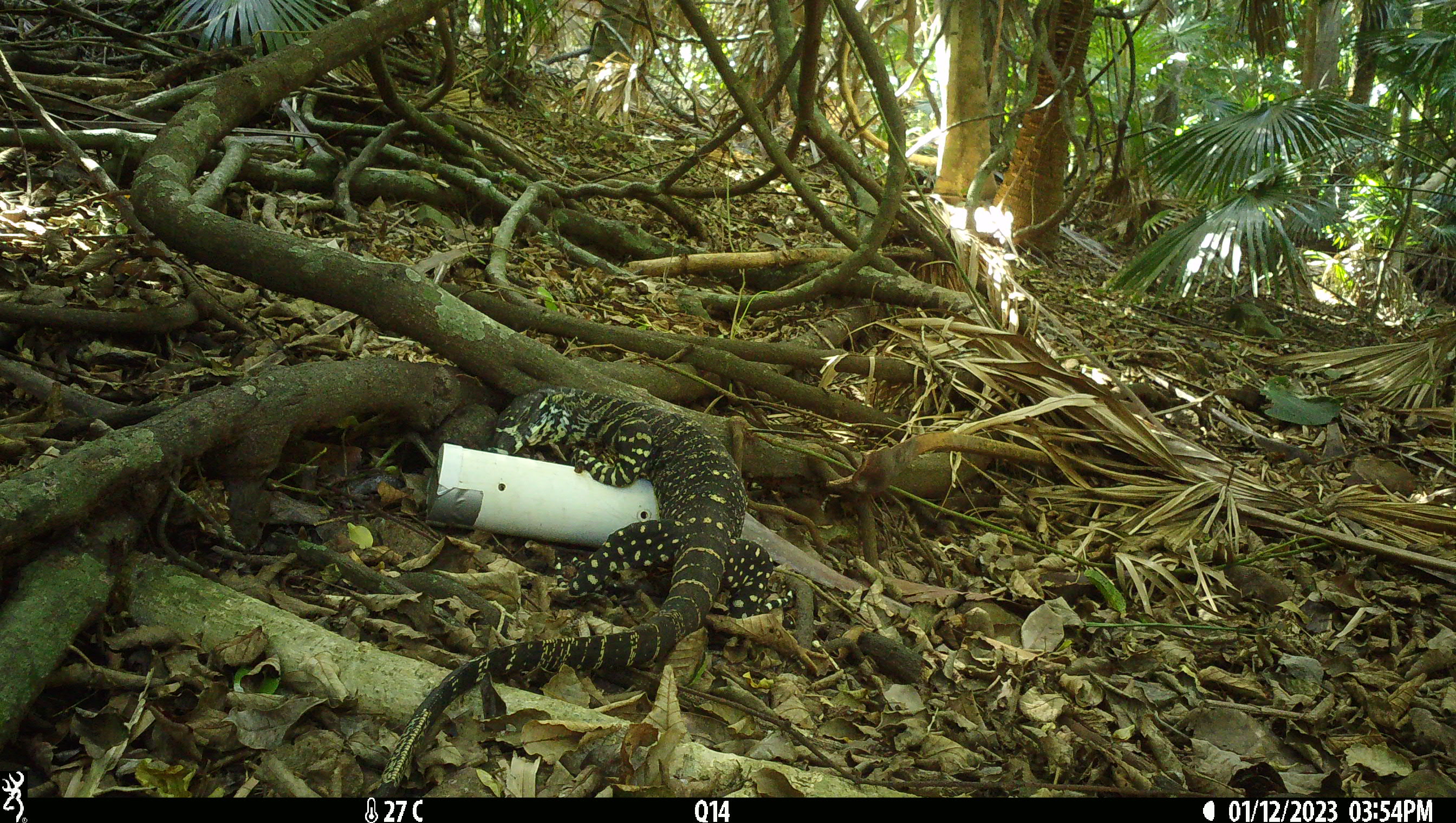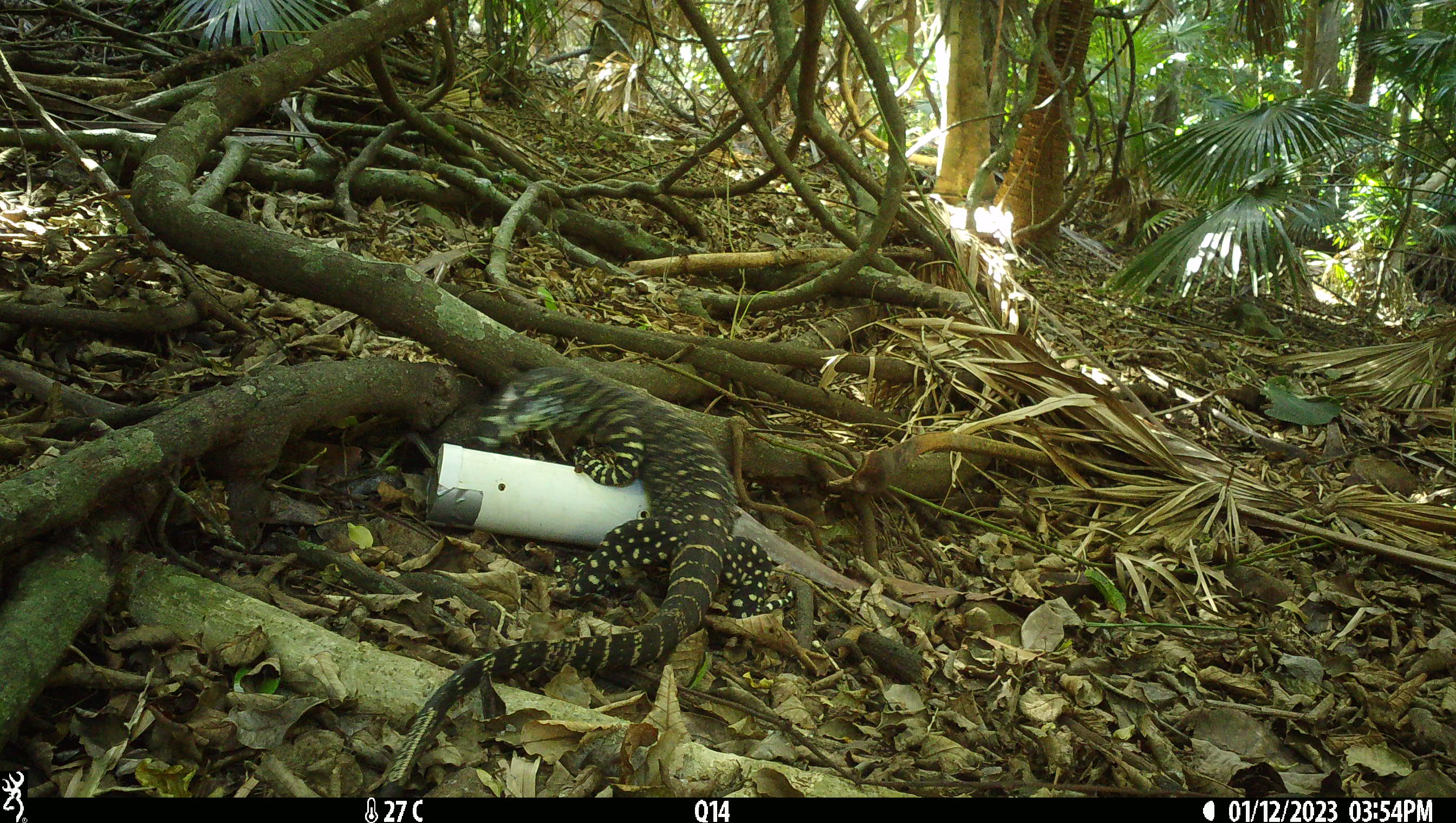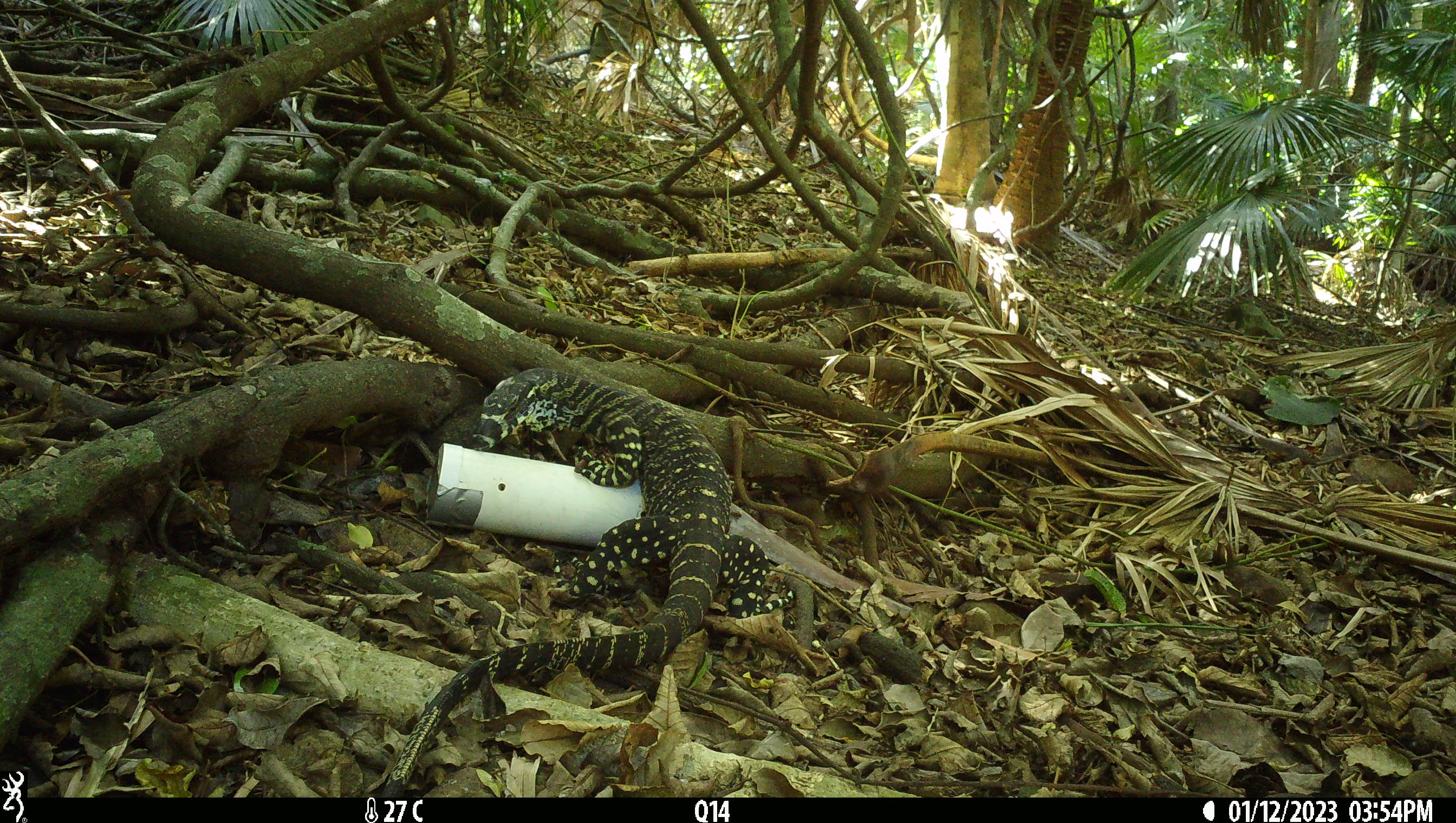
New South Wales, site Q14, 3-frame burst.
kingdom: Animalia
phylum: Chordata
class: Reptilia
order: Squamata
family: Varanidae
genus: Varanus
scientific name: Varanus varius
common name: lace monitor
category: goanna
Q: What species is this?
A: Goanna (lace monitor) (Varanus varius).